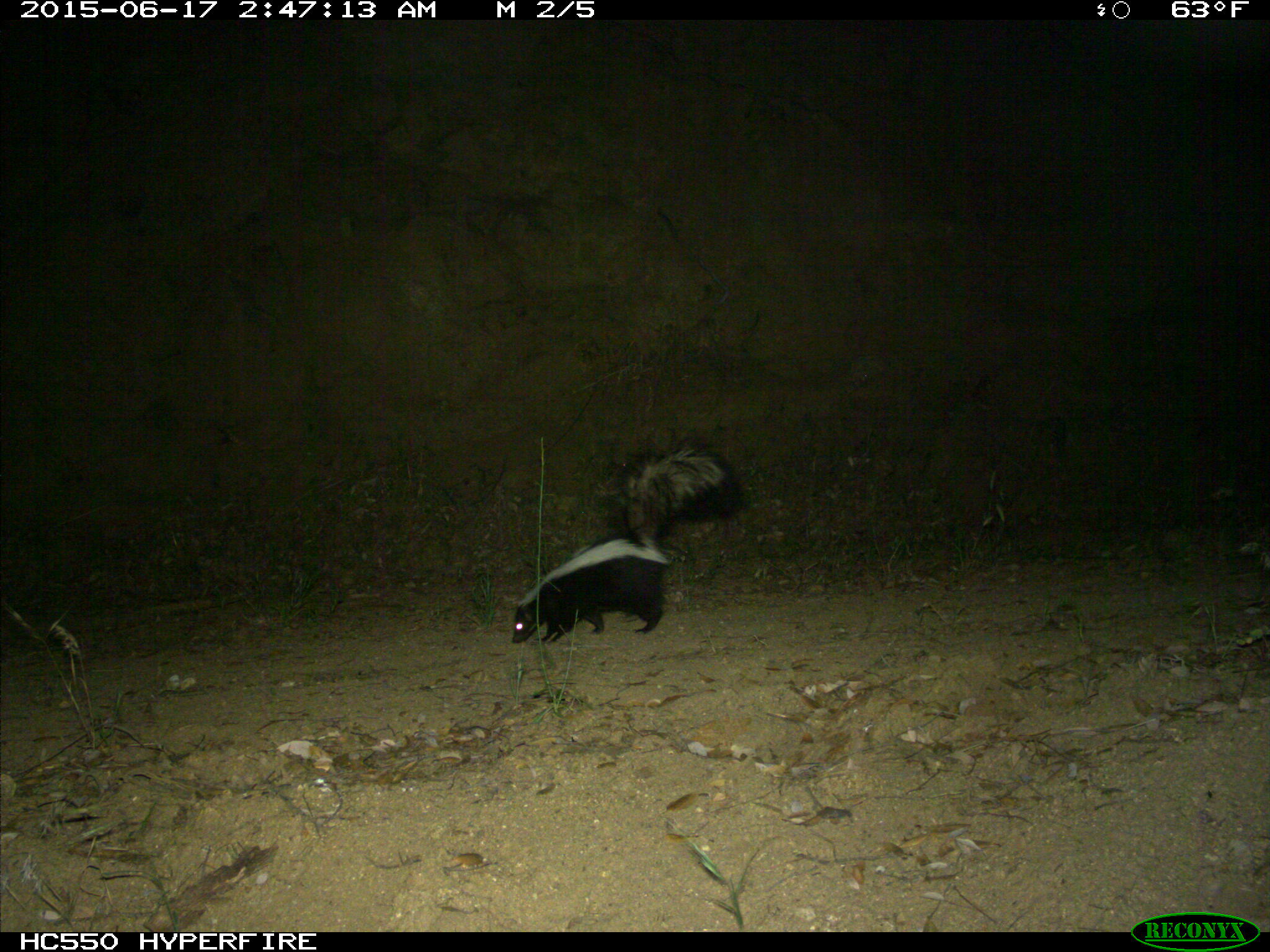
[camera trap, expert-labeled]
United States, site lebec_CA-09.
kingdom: Animalia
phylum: Chordata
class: Mammalia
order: Carnivora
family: Mephitidae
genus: Mephitis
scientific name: Mephitis mephitis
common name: striped skunk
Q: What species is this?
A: Mephitis mephitis (striped skunk).